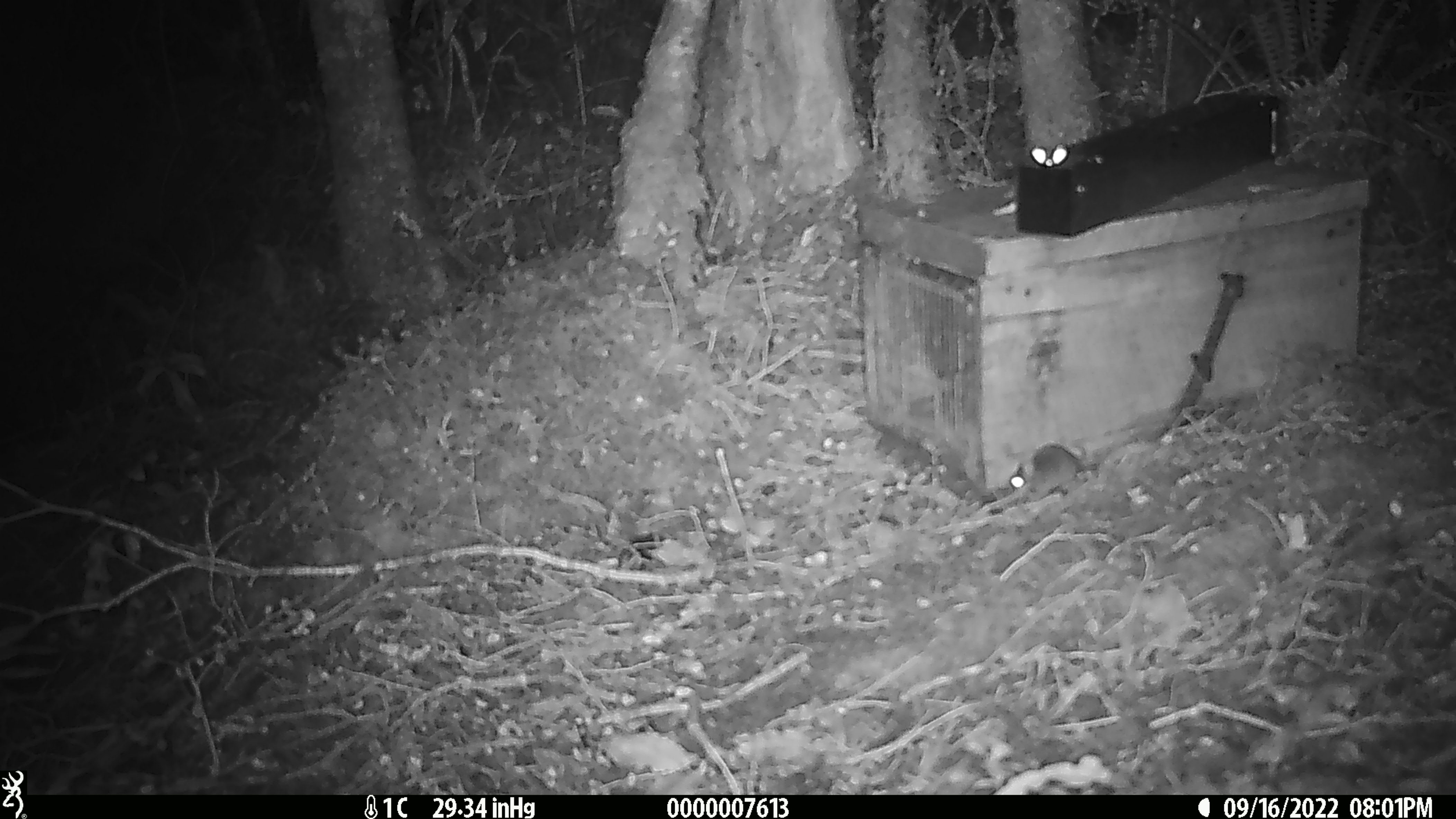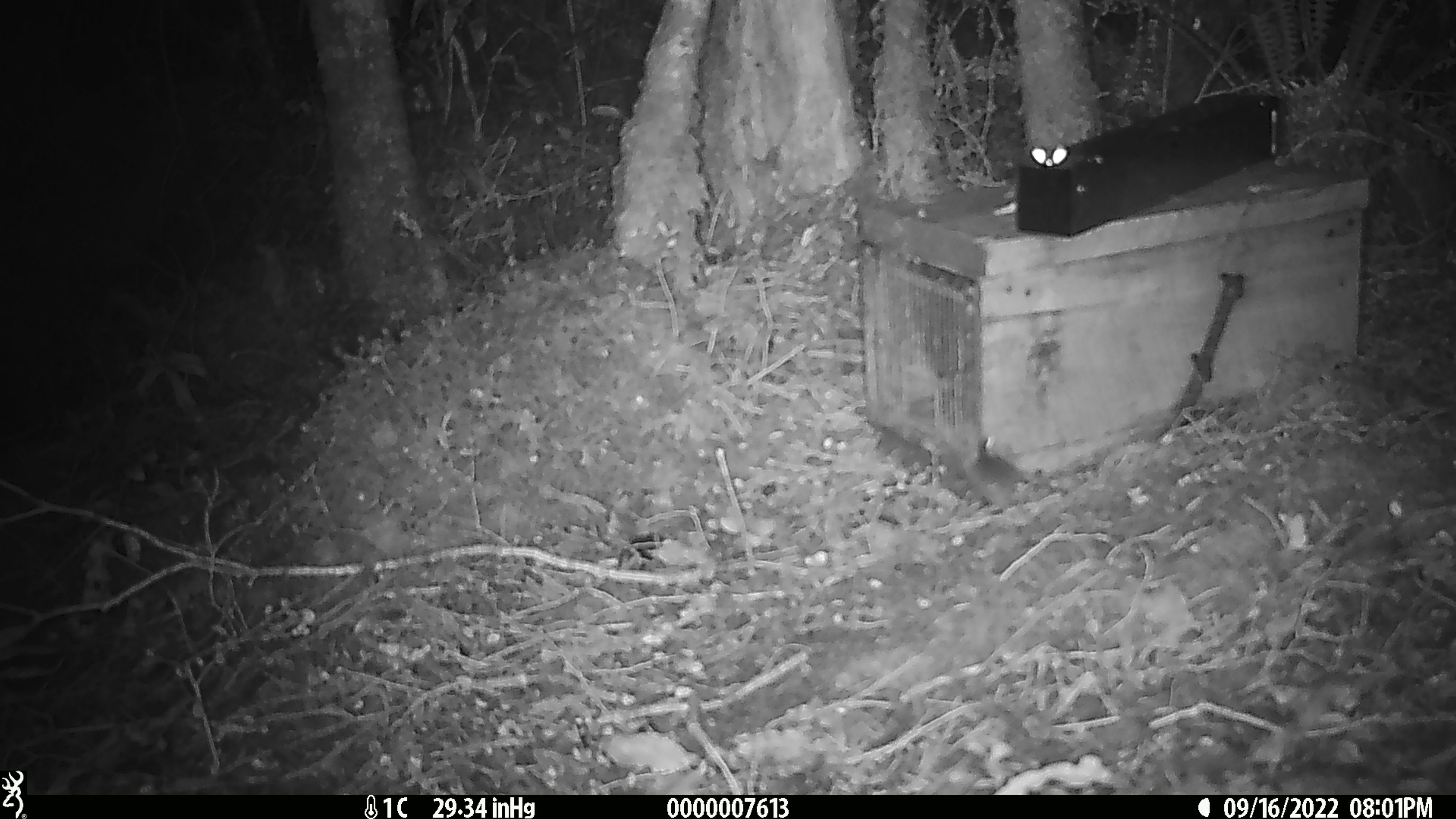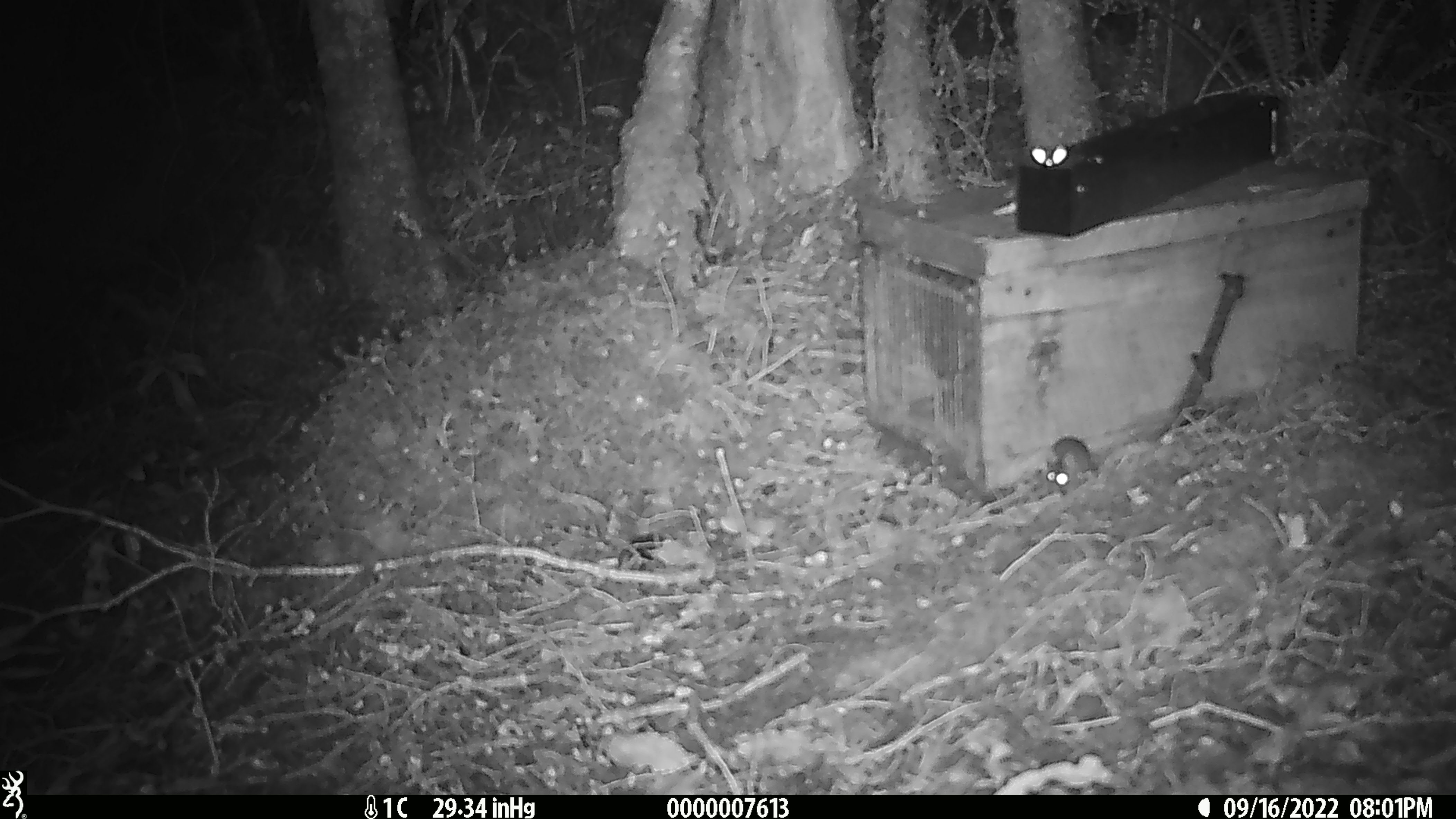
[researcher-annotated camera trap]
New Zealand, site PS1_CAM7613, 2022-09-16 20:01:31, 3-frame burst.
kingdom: Animalia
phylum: Chordata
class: Mammalia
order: Rodentia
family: Muridae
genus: Mus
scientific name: Mus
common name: mouse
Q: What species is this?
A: Mouse (Mus).